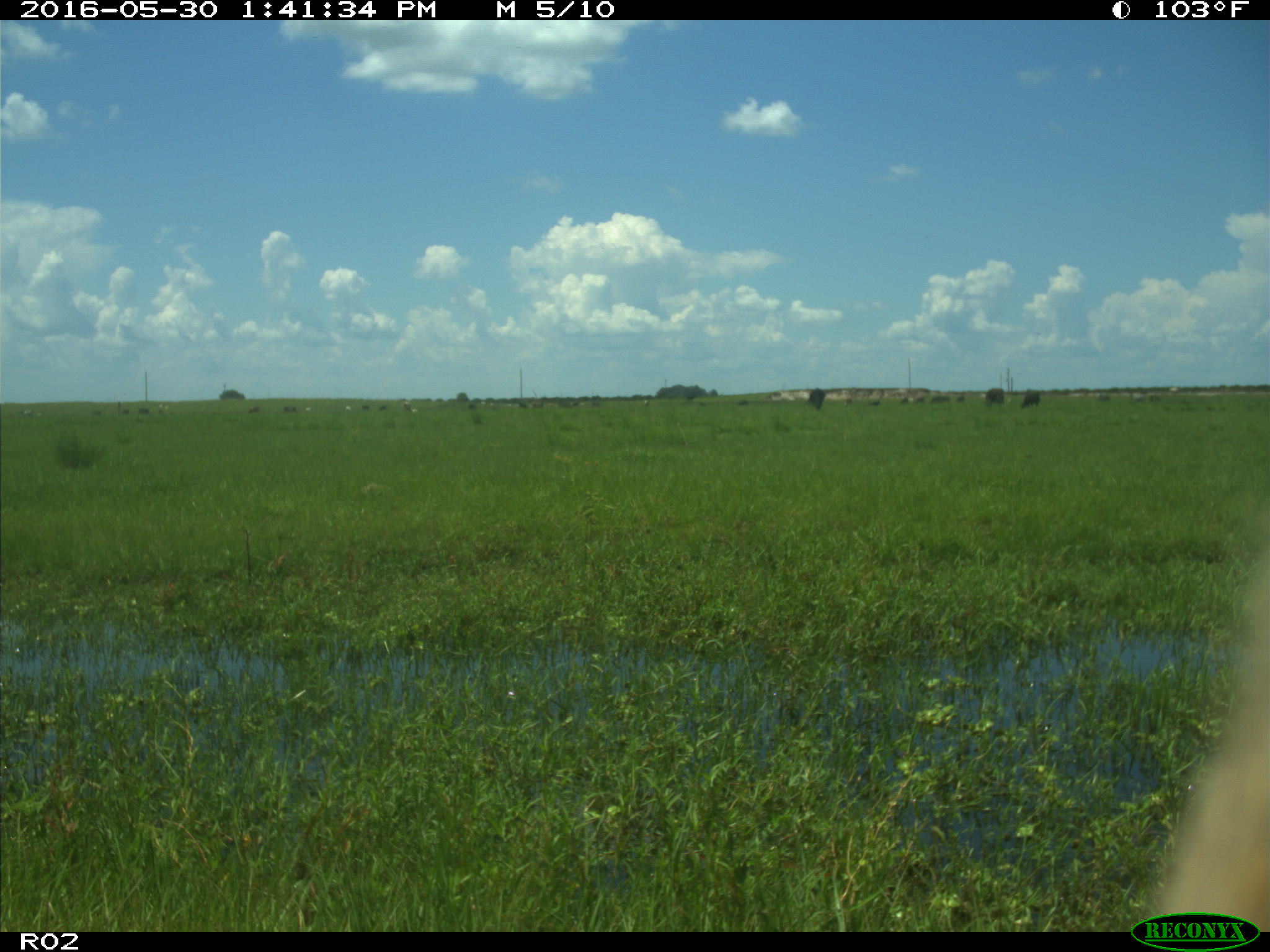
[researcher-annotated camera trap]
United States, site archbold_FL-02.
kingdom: Animalia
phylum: Chordata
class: Mammalia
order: Artiodactyla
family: Bovidae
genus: Bos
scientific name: Bos taurus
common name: domestic cow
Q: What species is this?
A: Bos taurus (domestic cow).